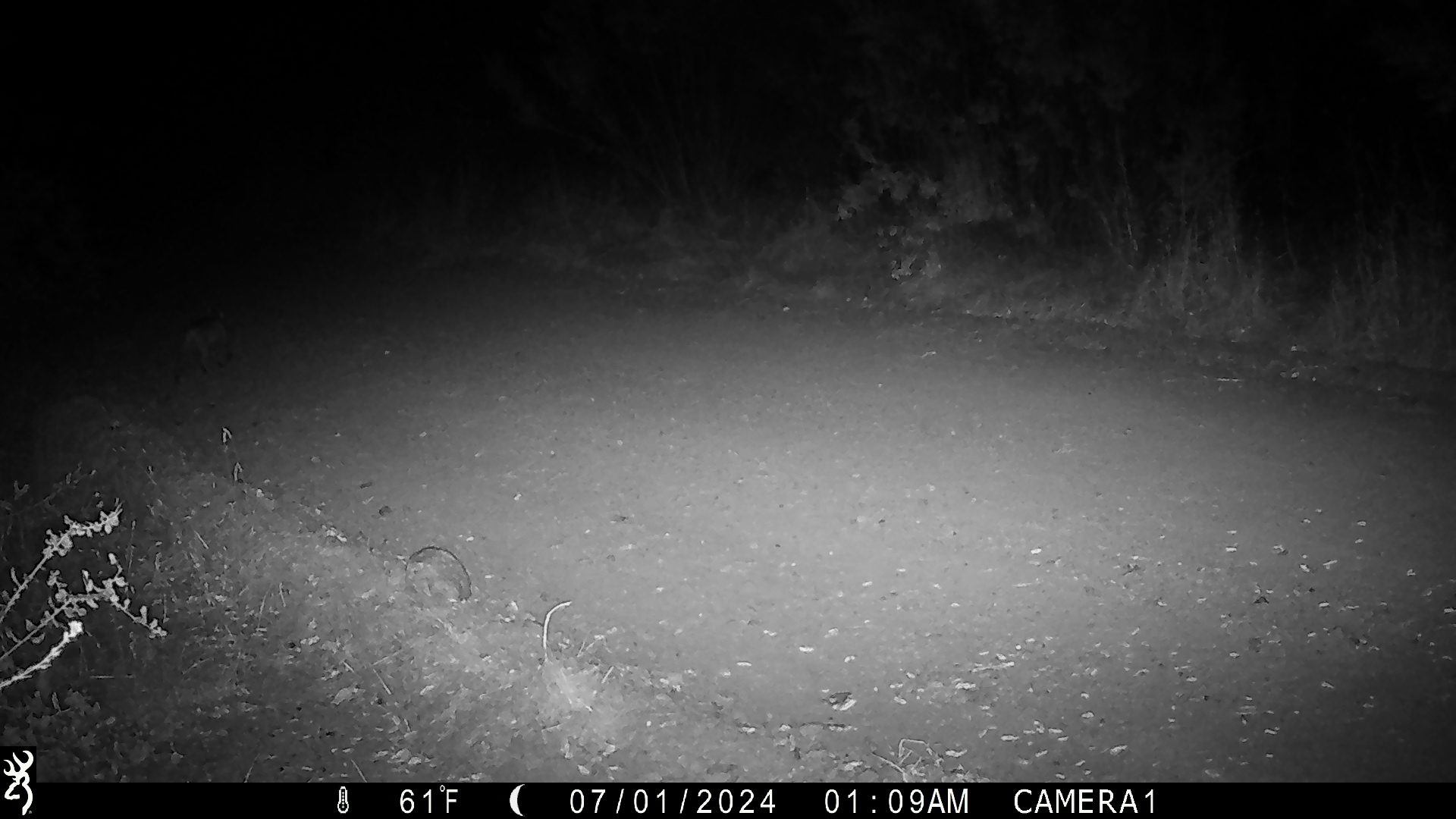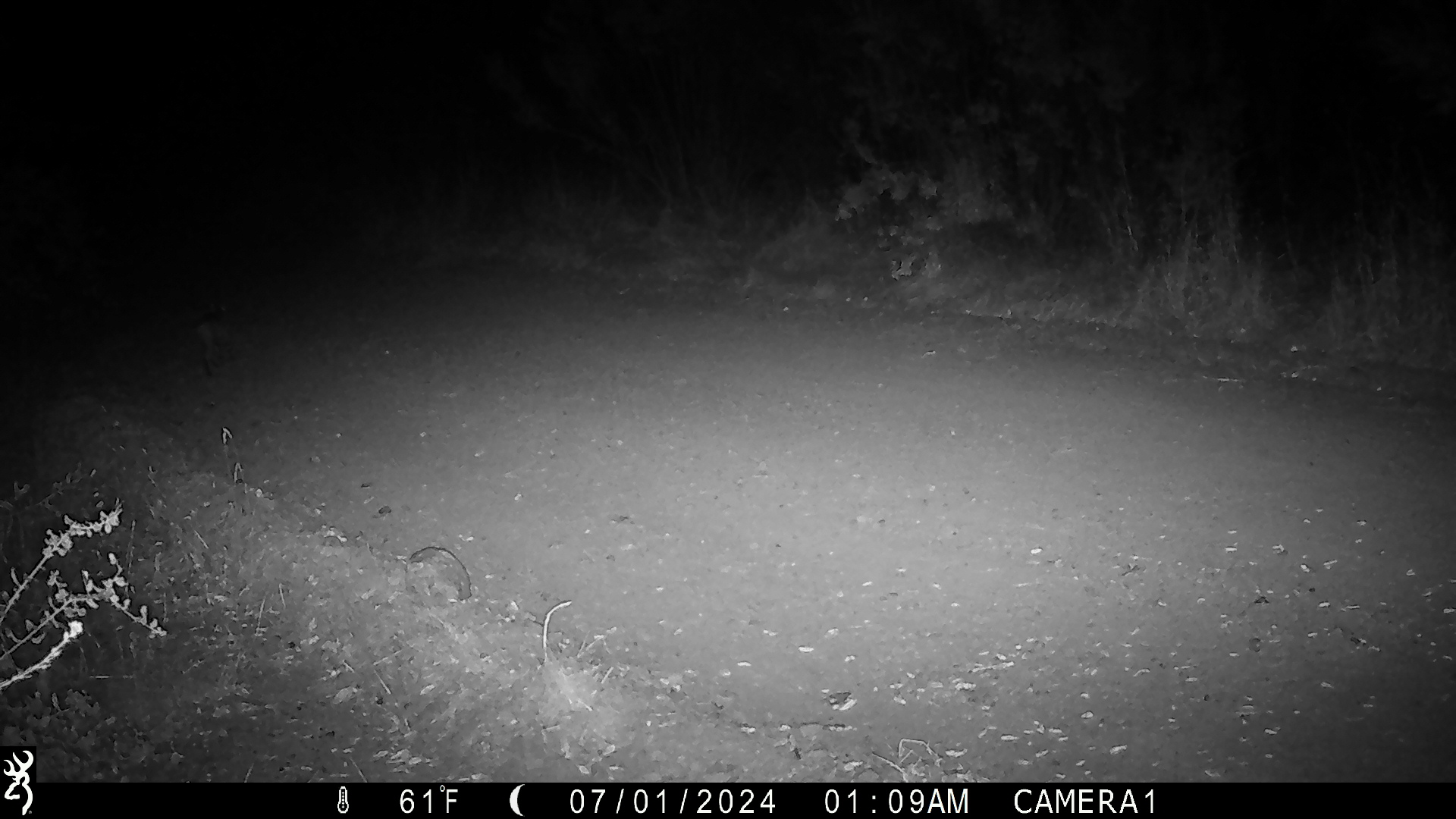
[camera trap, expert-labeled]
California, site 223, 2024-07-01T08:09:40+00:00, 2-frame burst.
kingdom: Animalia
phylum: Chordata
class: Mammalia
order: Carnivora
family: Felidae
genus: Lynx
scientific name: Lynx rufus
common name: bobcat